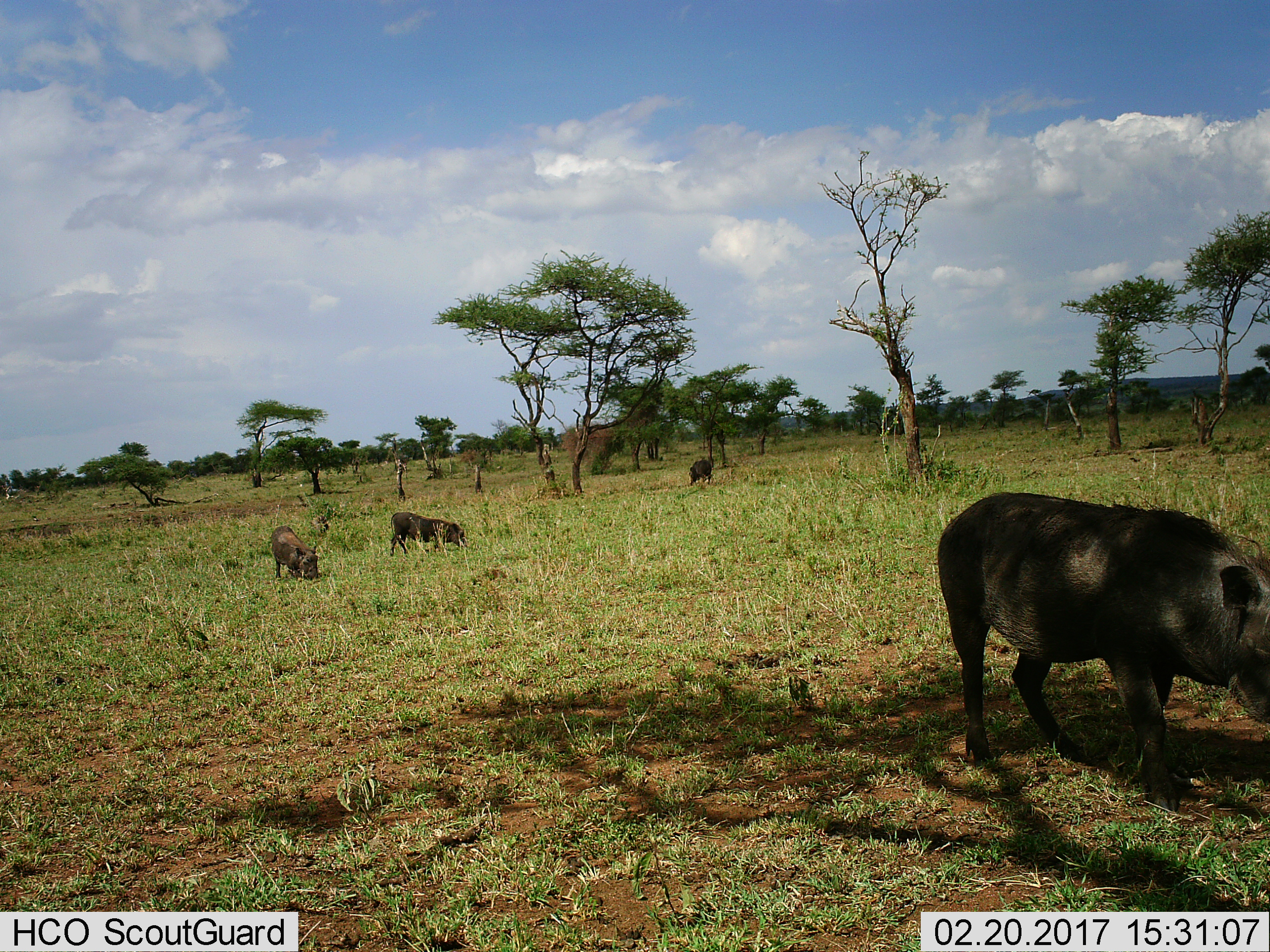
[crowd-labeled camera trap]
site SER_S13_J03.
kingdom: Animalia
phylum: Chordata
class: Mammalia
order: Artiodactyla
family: Suidae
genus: Phacochoerus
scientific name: Phacochoerus africanus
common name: warthog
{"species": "warthog (Phacochoerus africanus)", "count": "4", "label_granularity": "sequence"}